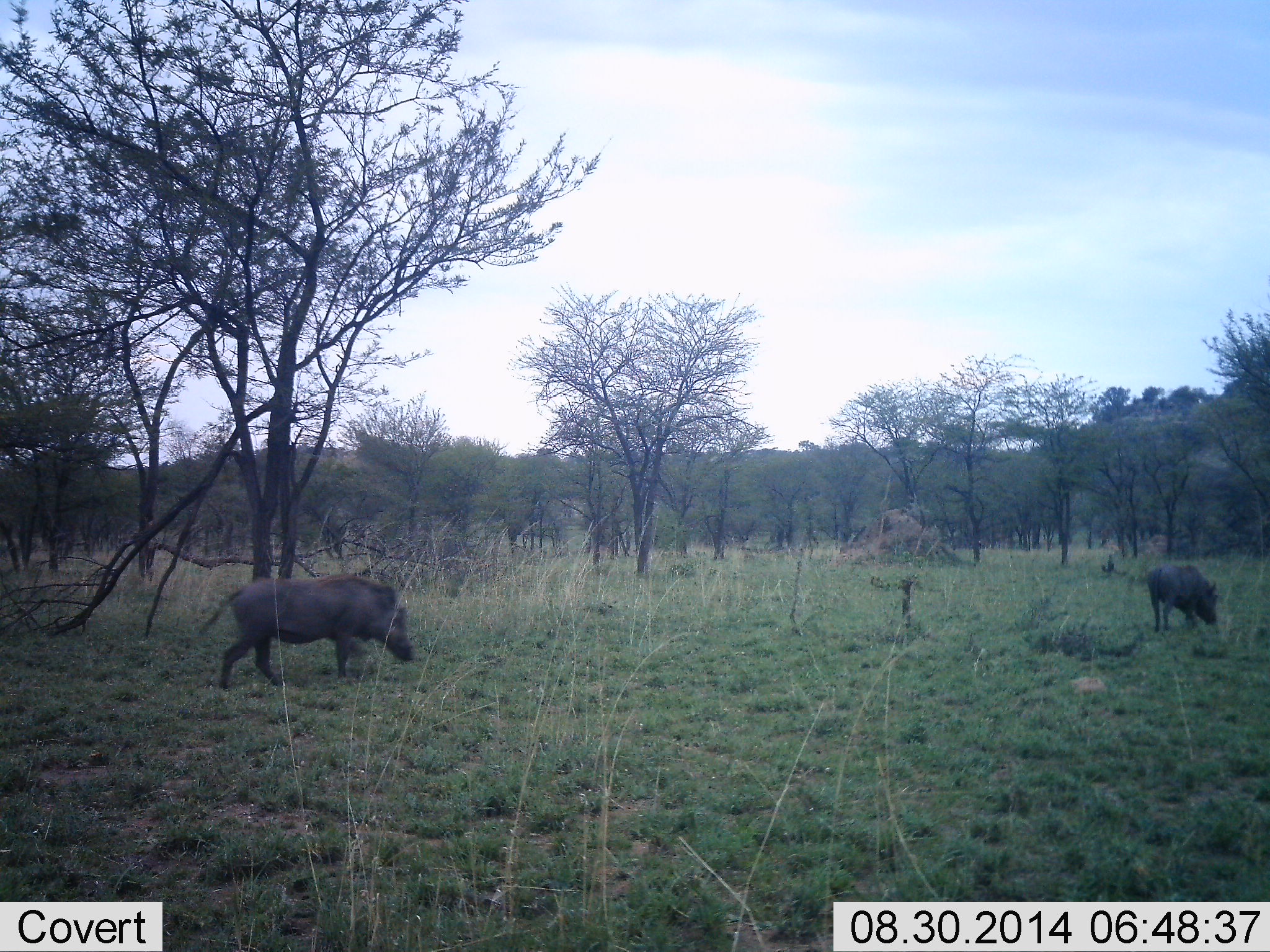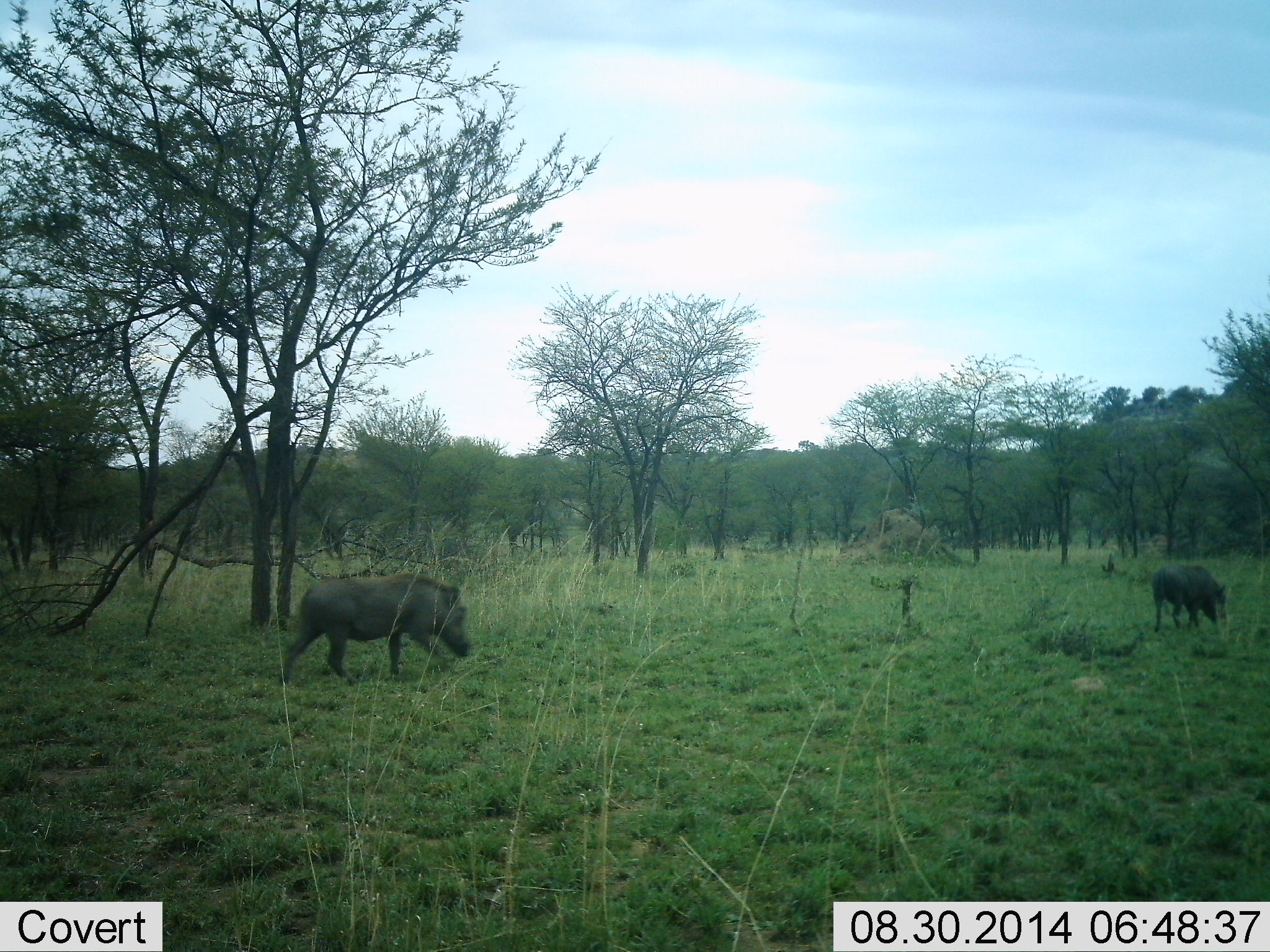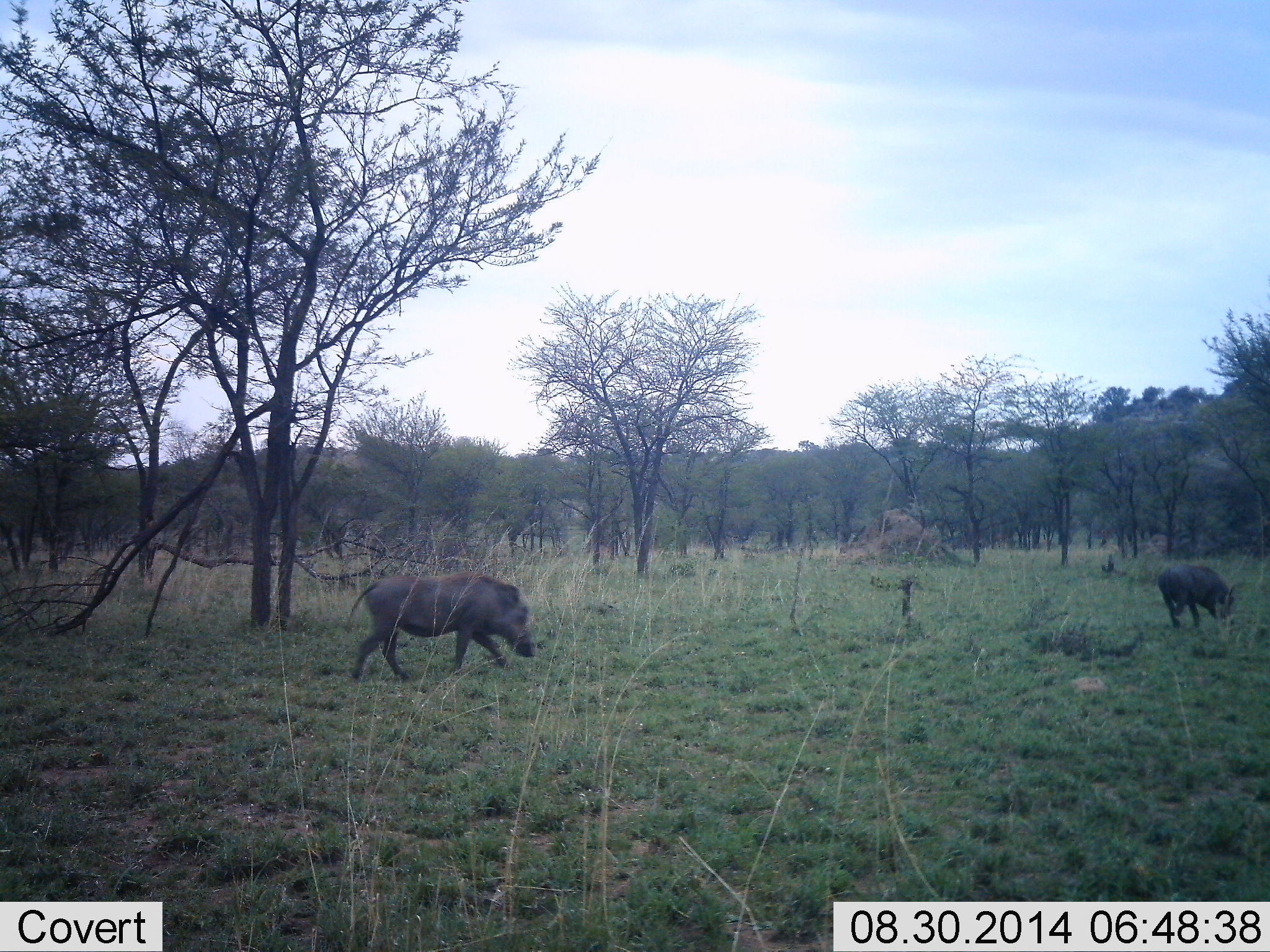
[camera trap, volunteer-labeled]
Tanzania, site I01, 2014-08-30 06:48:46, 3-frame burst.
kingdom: Animalia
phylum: Chordata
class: Mammalia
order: Artiodactyla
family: Suidae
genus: Phacochoerus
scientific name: Phacochoerus africanus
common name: warthog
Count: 2.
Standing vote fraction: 0%.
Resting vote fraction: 0%.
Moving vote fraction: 100%.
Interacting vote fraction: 0%.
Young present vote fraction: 0%.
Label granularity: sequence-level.